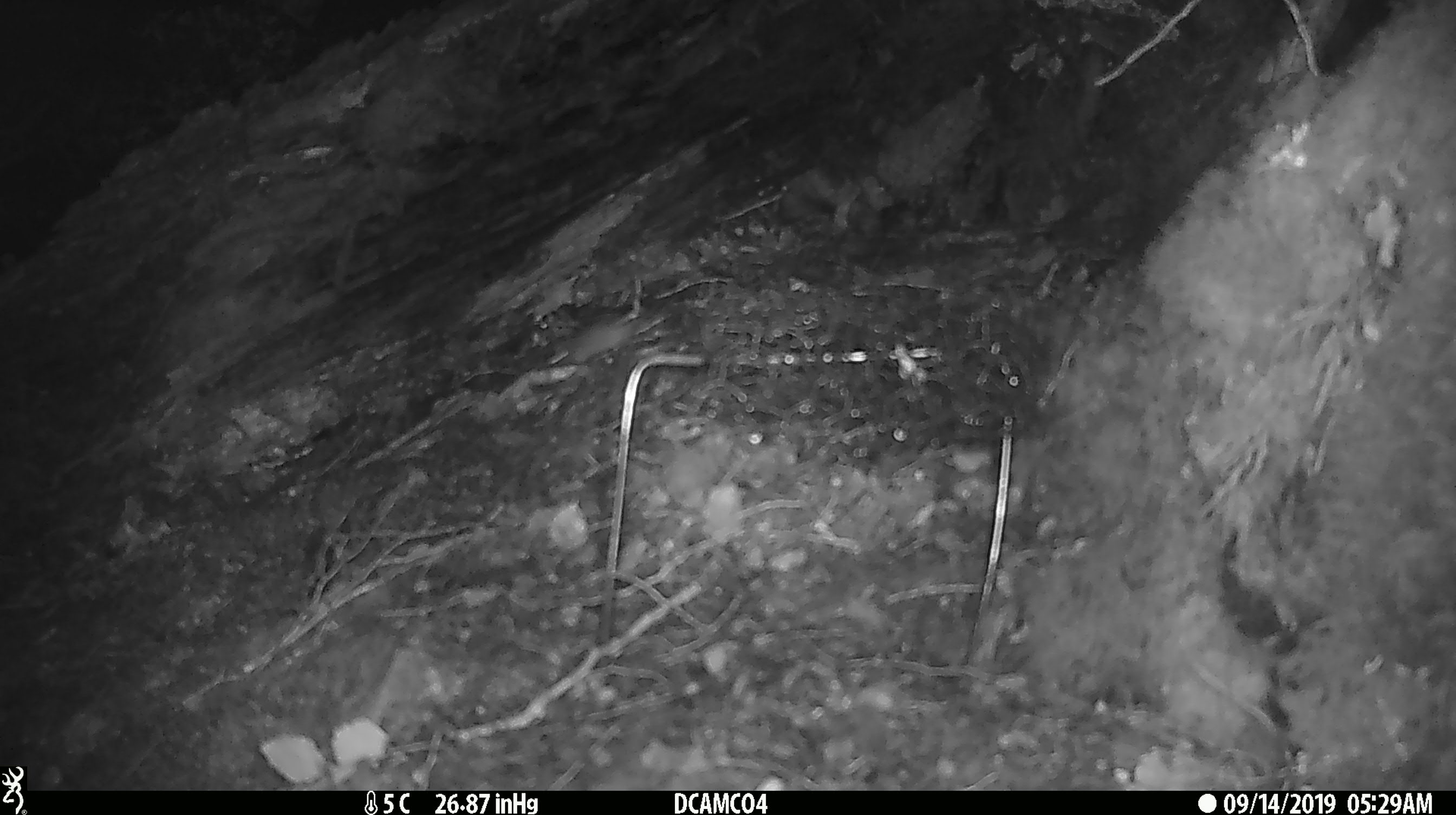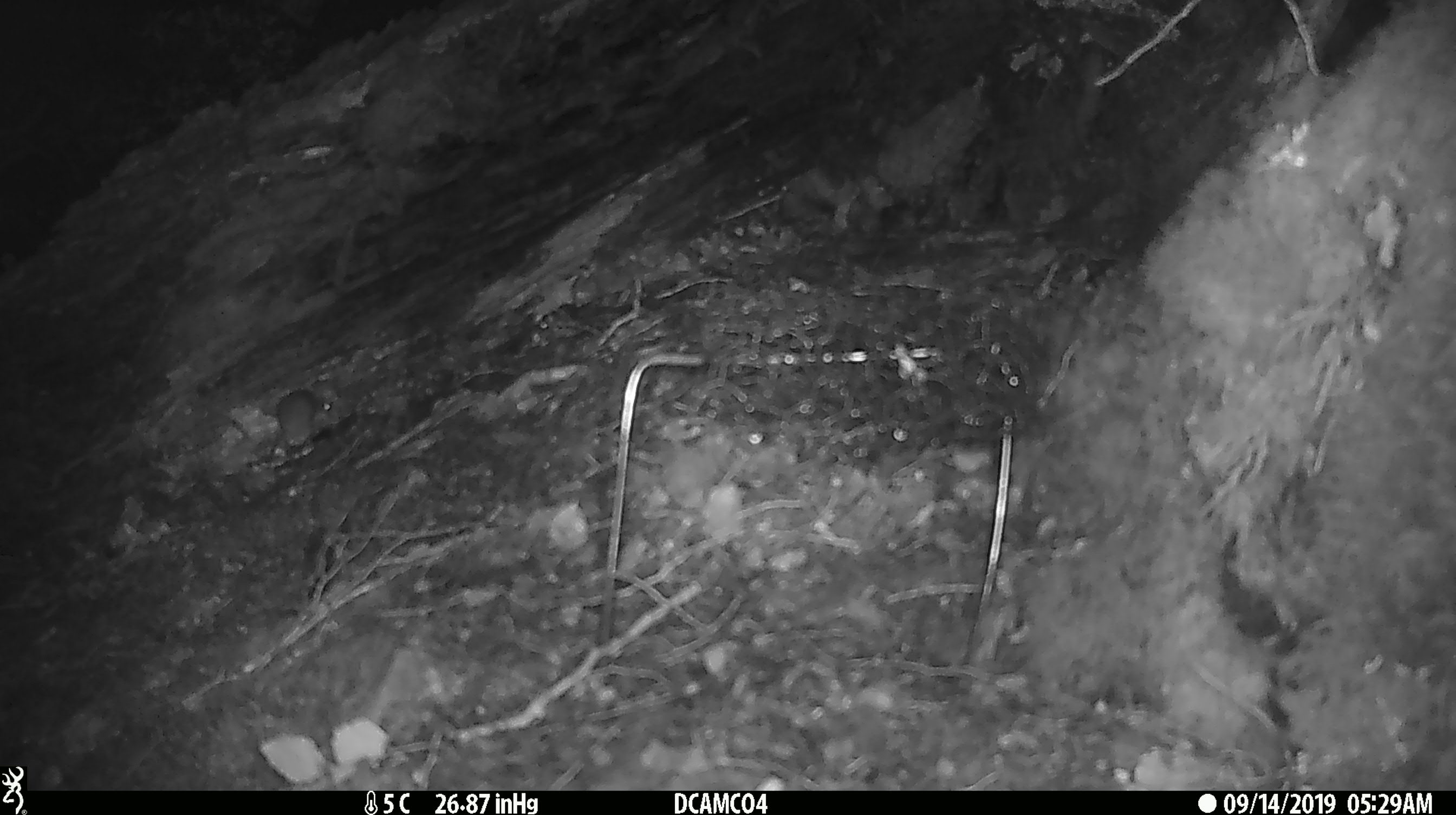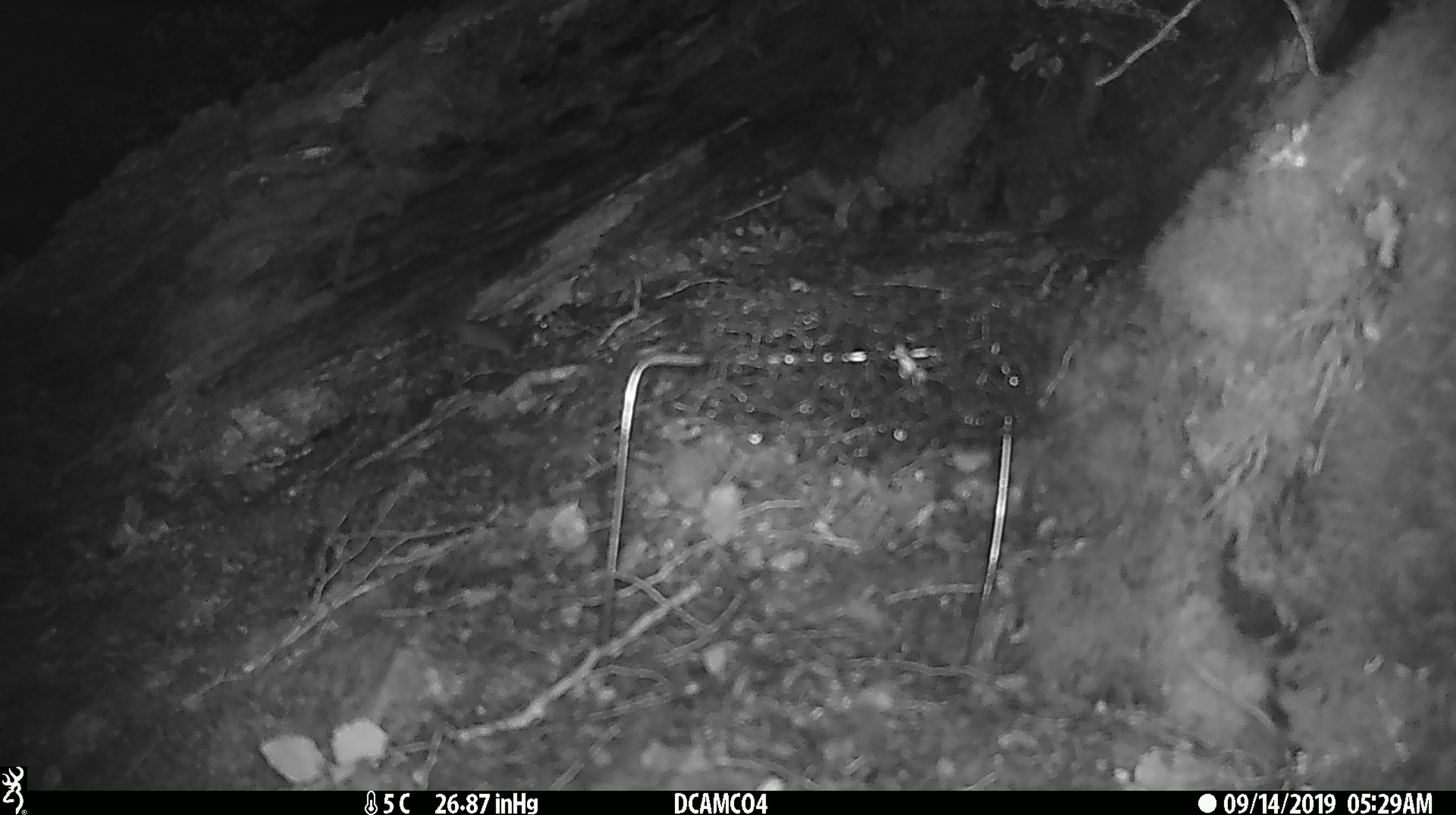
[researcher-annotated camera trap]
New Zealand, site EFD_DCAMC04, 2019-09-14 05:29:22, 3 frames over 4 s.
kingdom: Animalia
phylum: Chordata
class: Mammalia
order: Rodentia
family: Muridae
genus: Mus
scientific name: Mus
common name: mouse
Mouse (Mus).